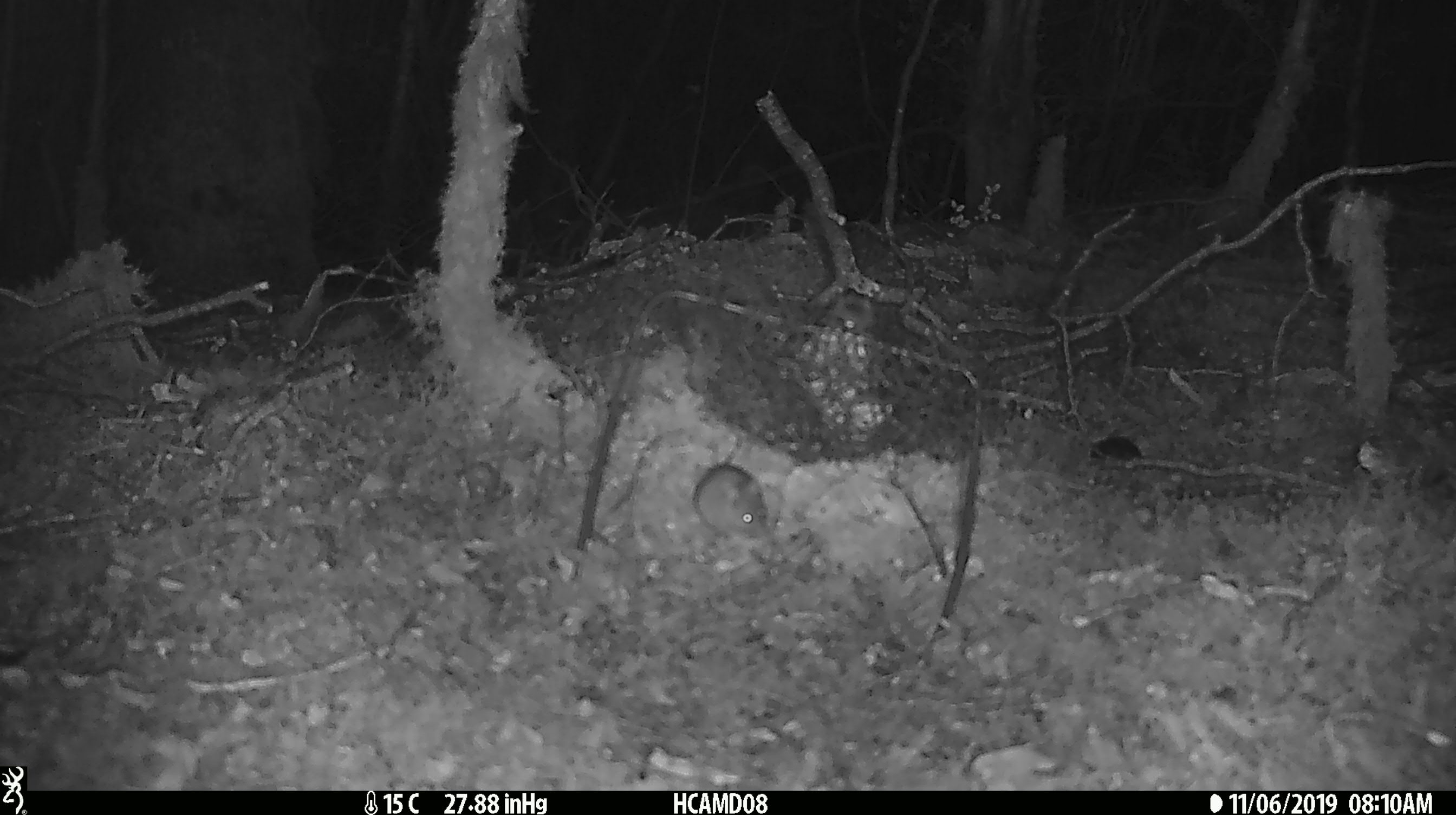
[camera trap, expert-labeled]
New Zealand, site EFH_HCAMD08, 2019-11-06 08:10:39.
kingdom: Animalia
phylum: Chordata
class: Mammalia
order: Rodentia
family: Muridae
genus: Mus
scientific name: Mus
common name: mouse